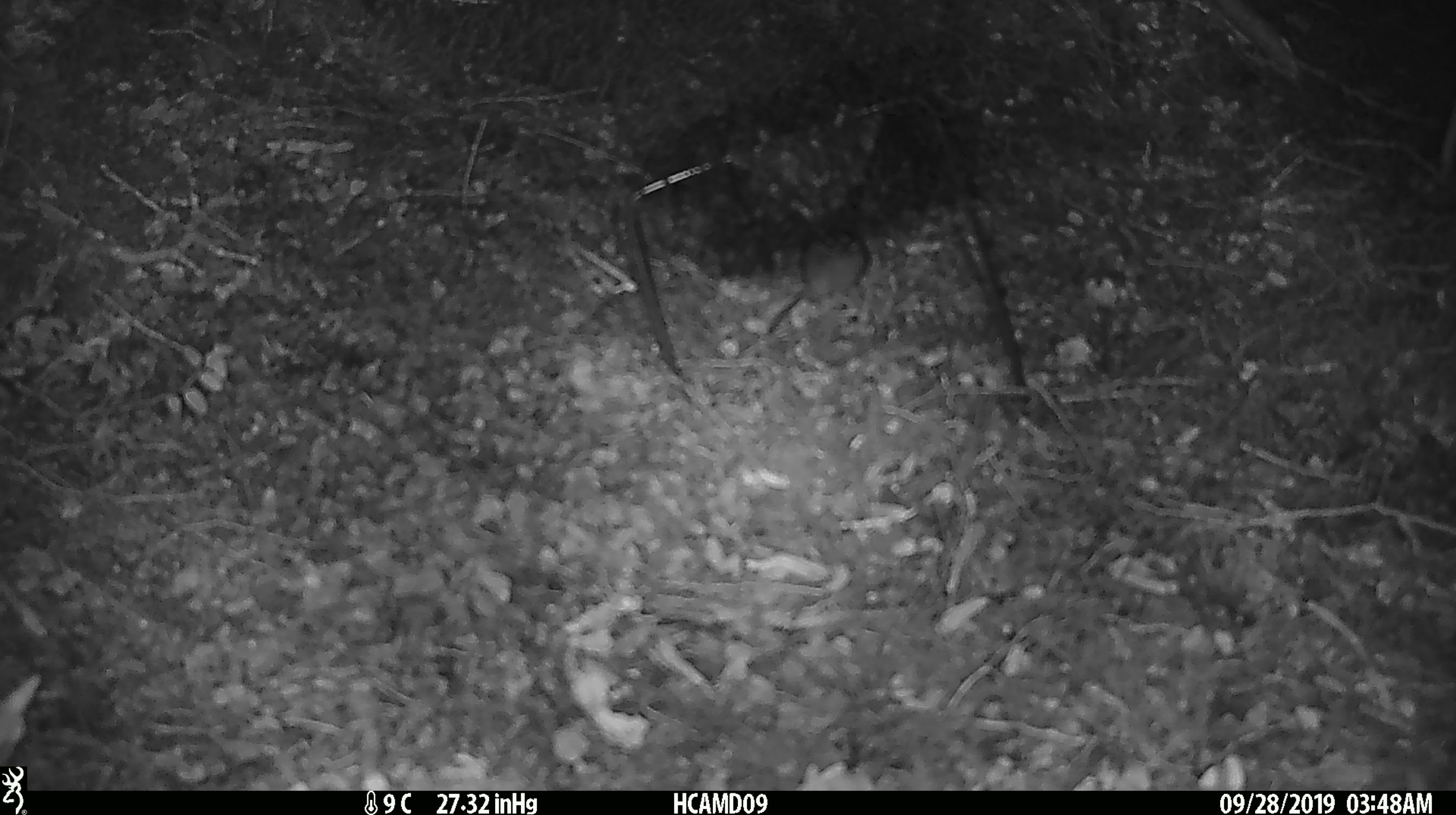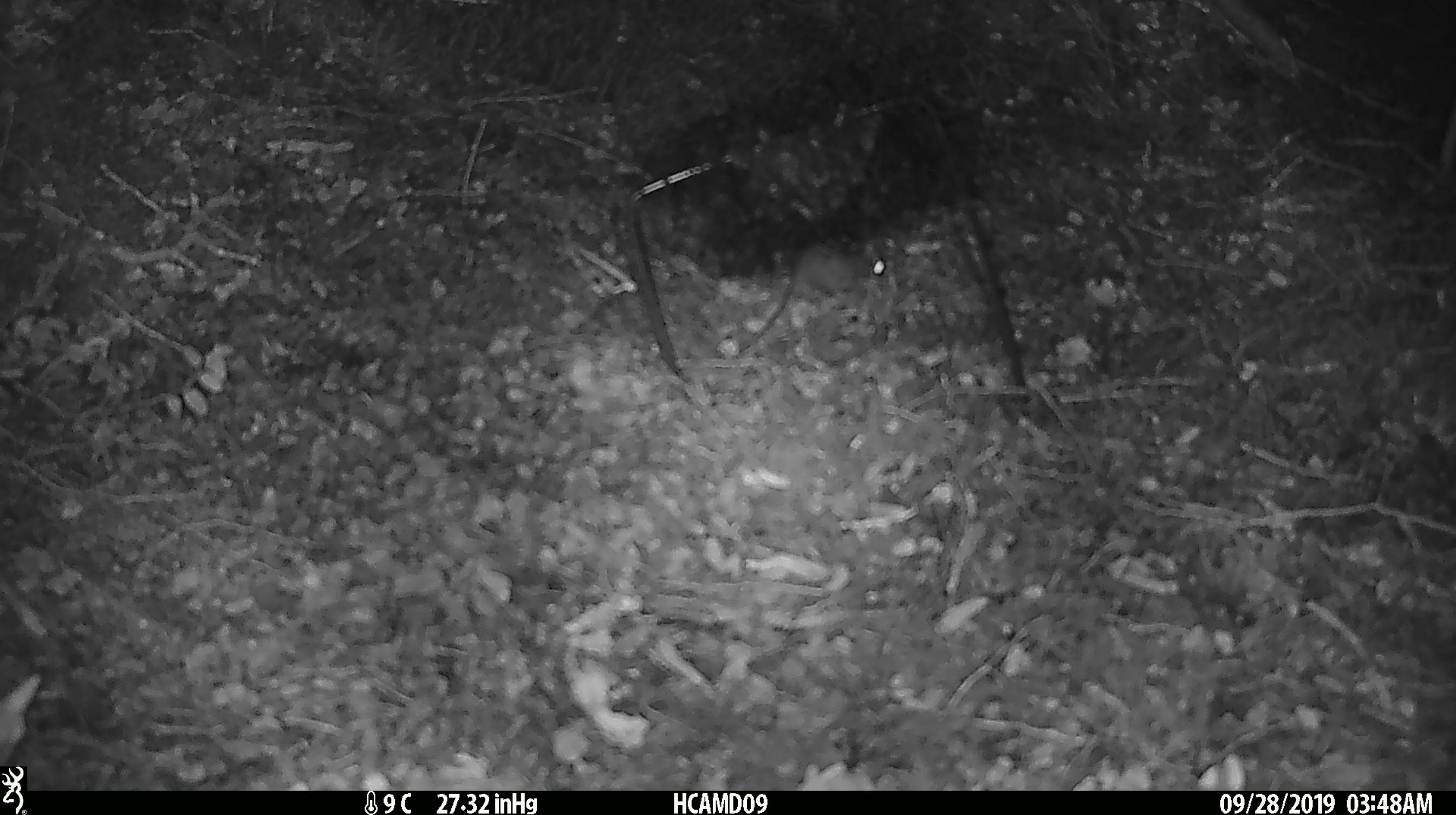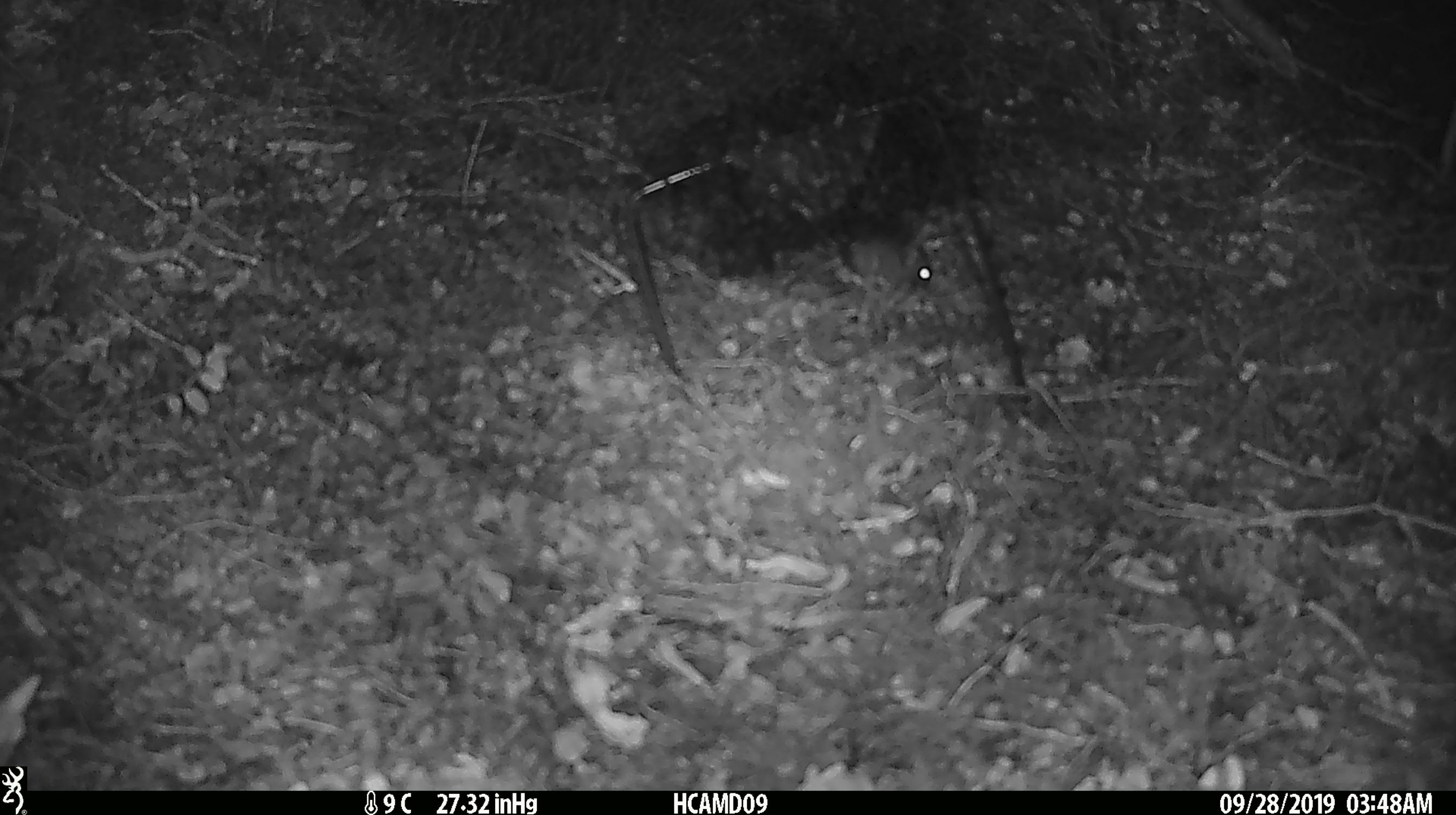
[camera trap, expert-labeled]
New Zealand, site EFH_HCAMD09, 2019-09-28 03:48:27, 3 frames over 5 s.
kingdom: Animalia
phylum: Chordata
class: Mammalia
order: Rodentia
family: Muridae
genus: Mus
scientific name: Mus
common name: mouse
Mouse (Mus).